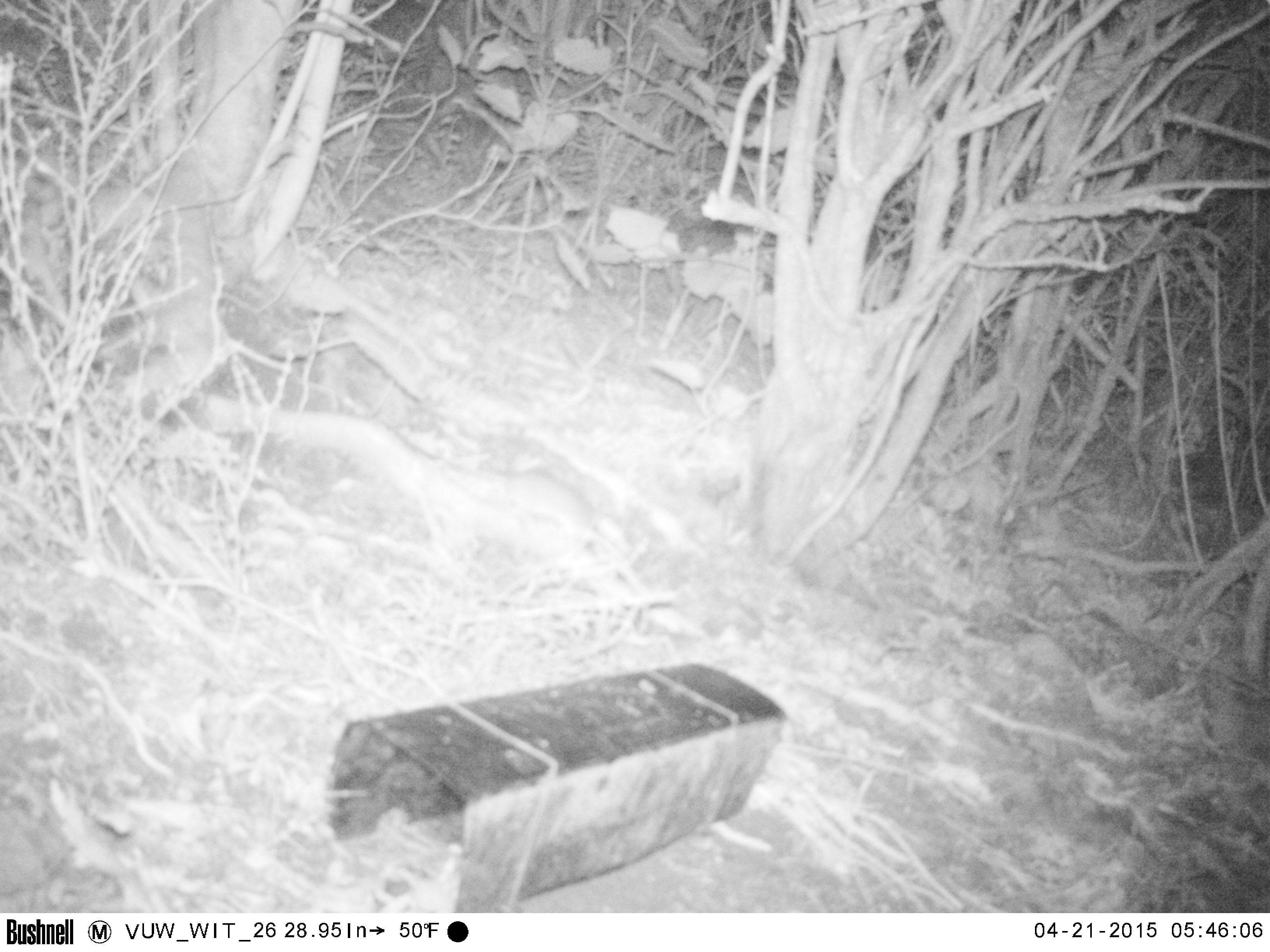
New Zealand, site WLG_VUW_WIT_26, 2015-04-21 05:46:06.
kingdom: Animalia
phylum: Chordata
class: Mammalia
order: Rodentia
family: Muridae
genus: Rattus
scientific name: Rattus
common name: rat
Rat (Rattus).